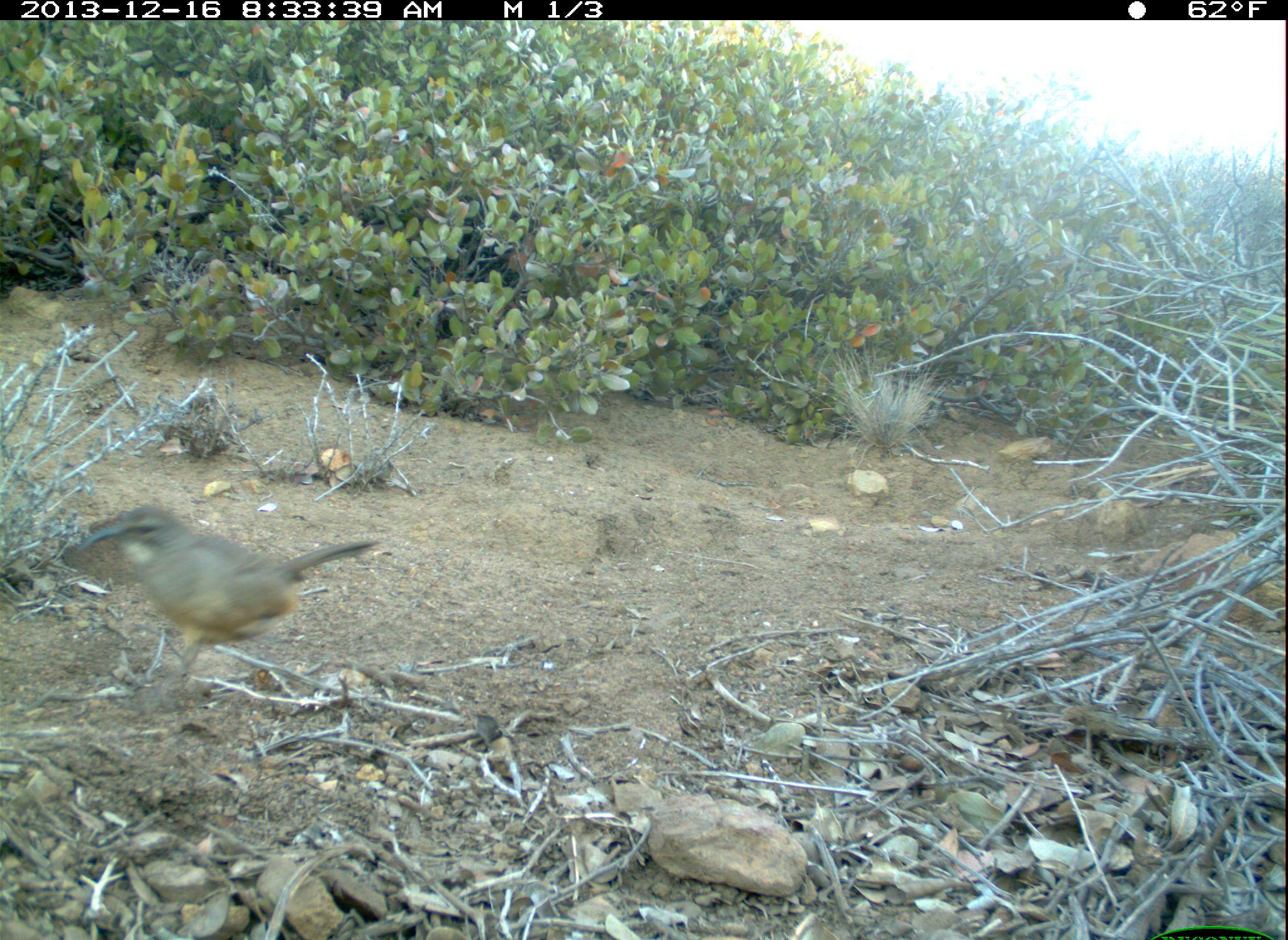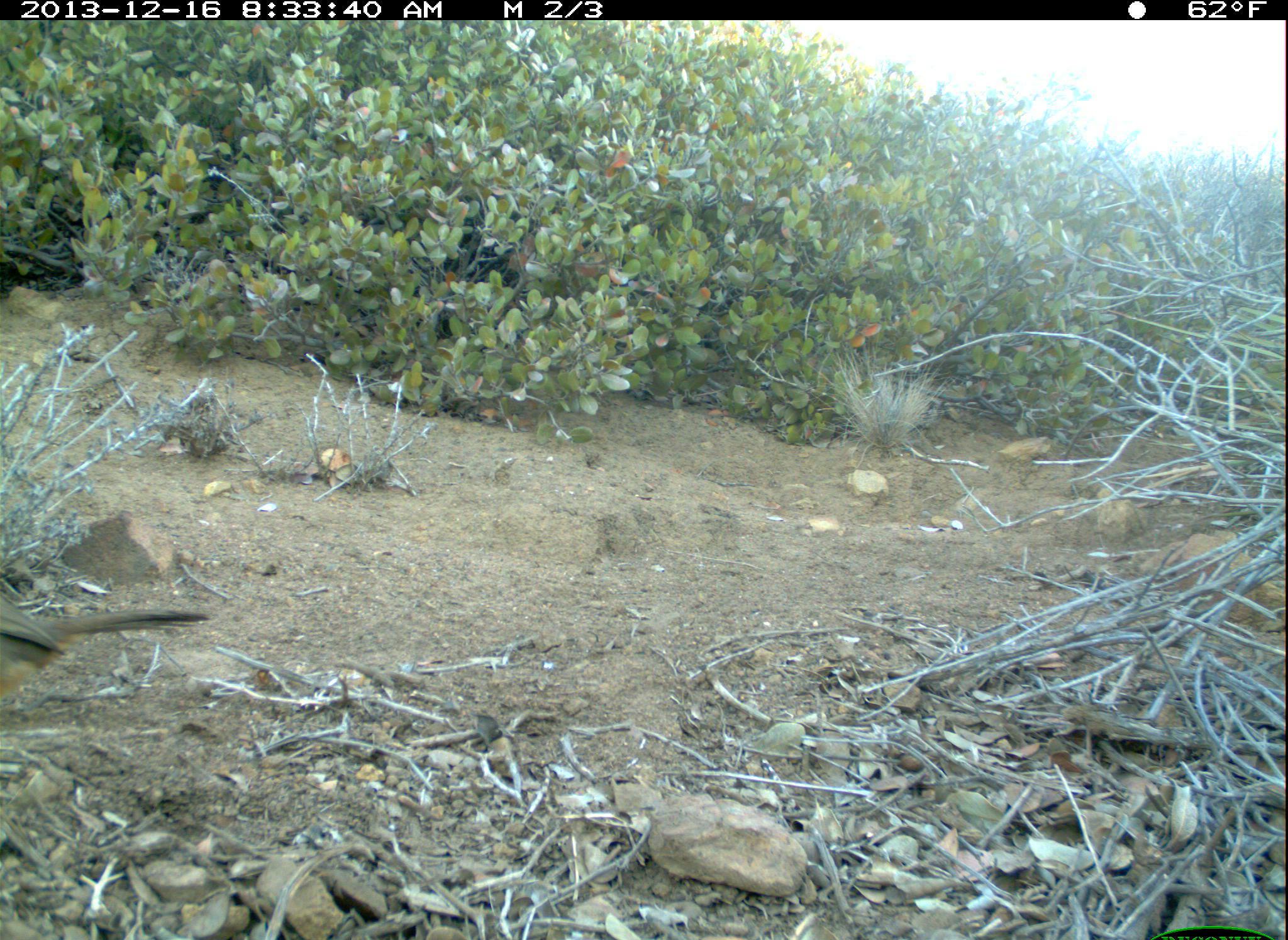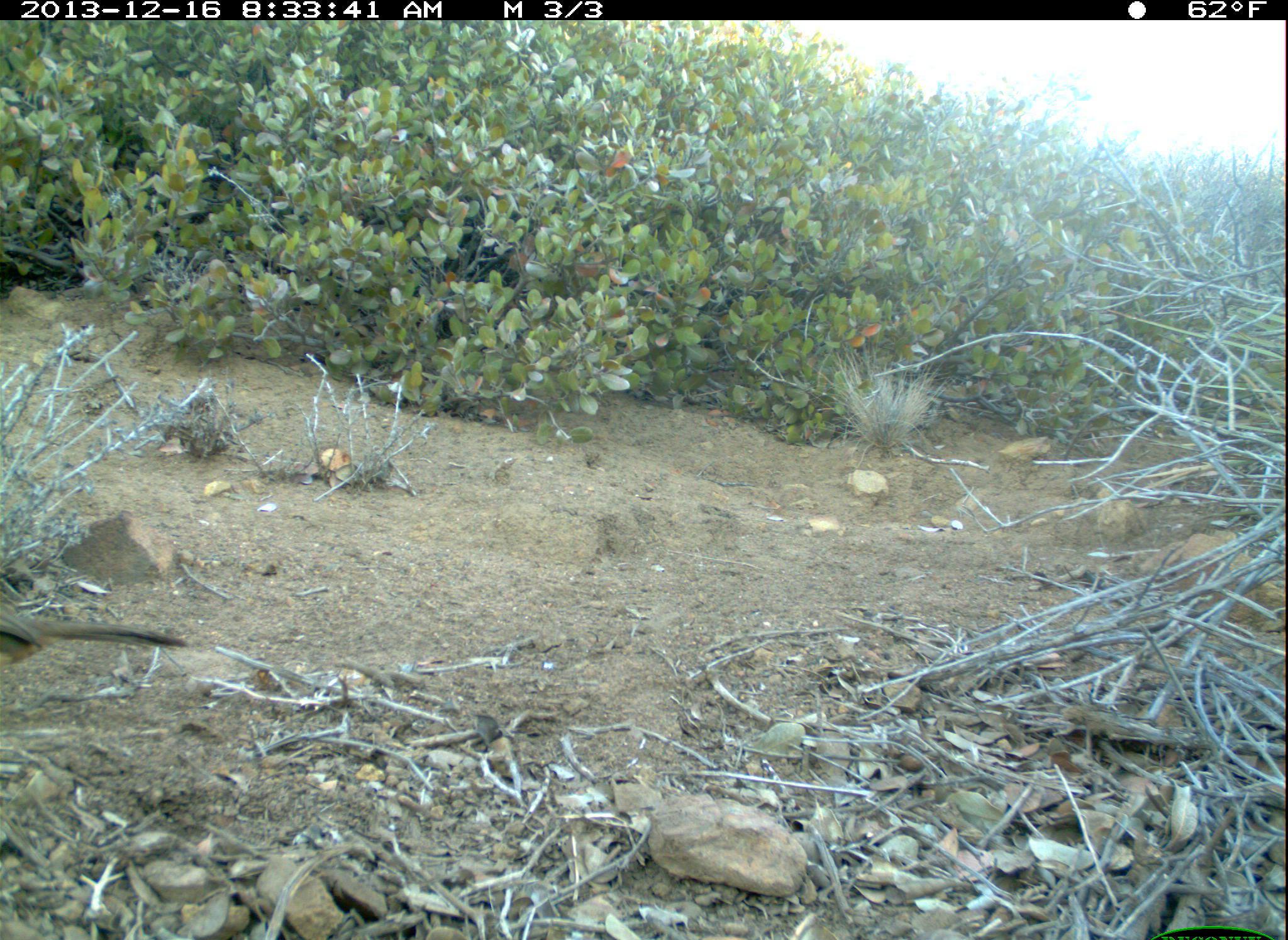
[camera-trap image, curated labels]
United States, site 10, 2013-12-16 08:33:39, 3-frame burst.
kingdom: Animalia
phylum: Chordata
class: Aves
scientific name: Aves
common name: bird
Bird (Aves).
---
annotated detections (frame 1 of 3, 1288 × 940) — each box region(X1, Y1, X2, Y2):
bird: region(76, 504, 381, 693)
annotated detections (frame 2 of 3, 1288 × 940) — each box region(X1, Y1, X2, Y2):
bird: region(0, 593, 211, 701)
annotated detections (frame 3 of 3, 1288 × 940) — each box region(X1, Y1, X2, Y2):
bird: region(0, 606, 187, 668)